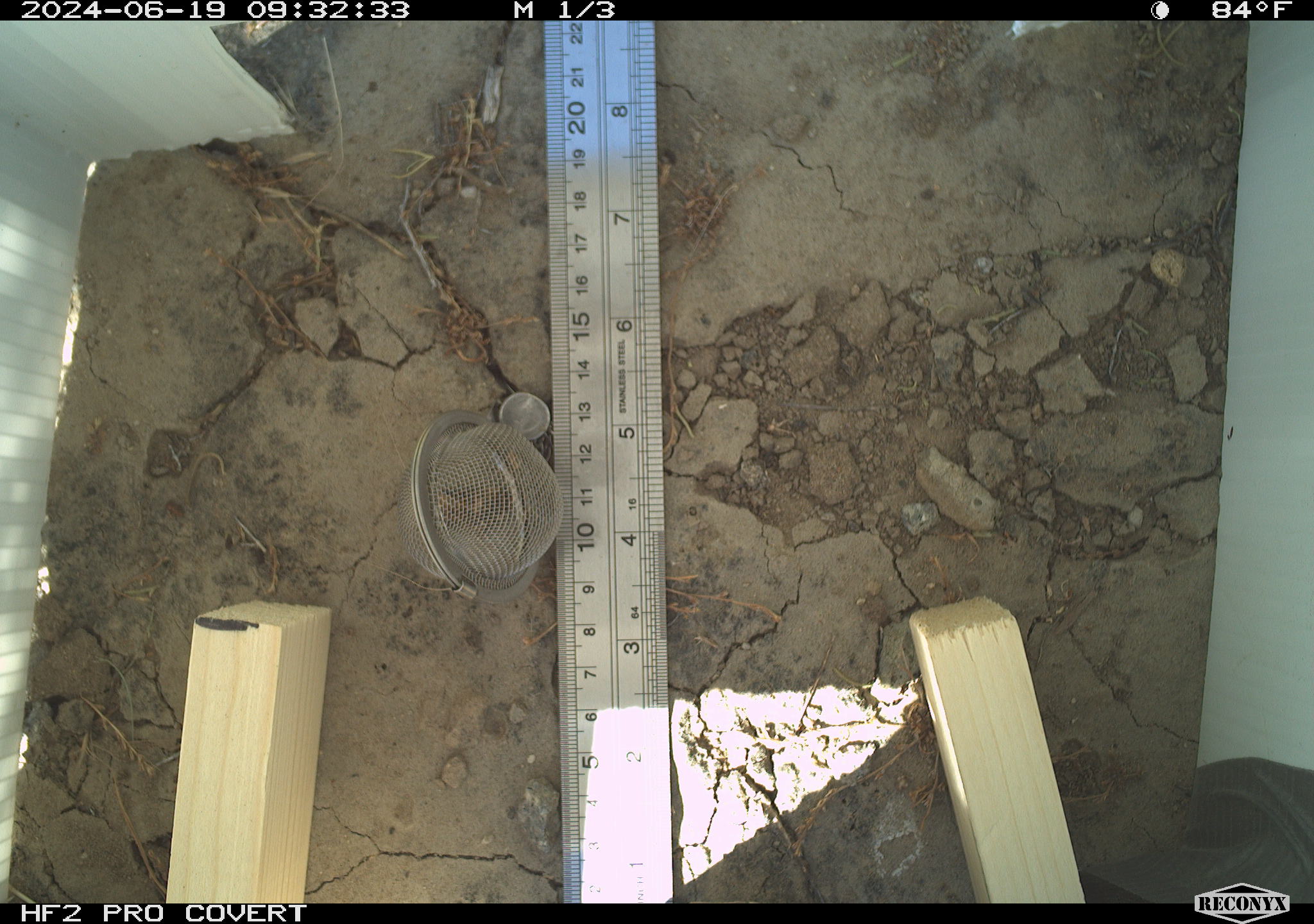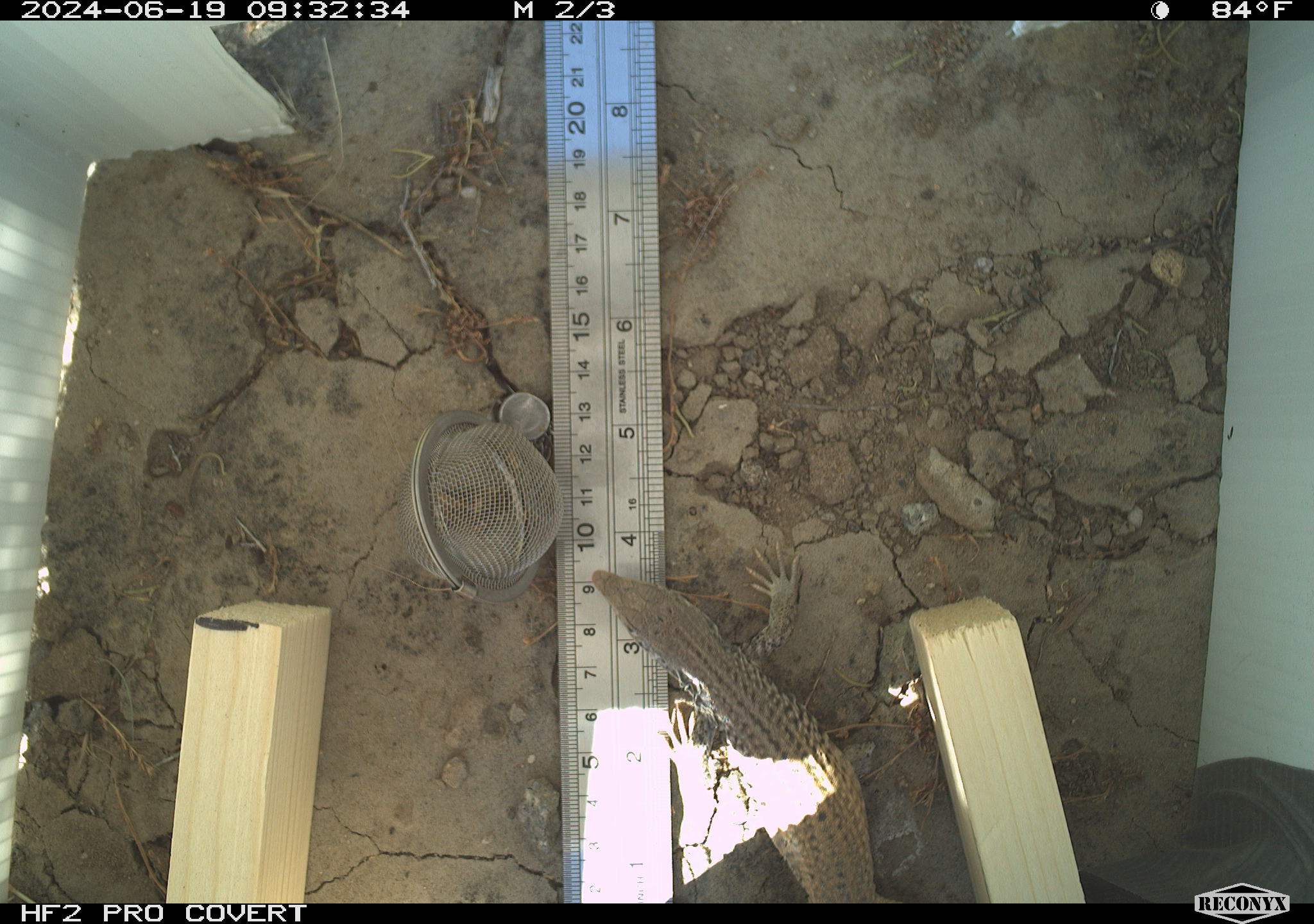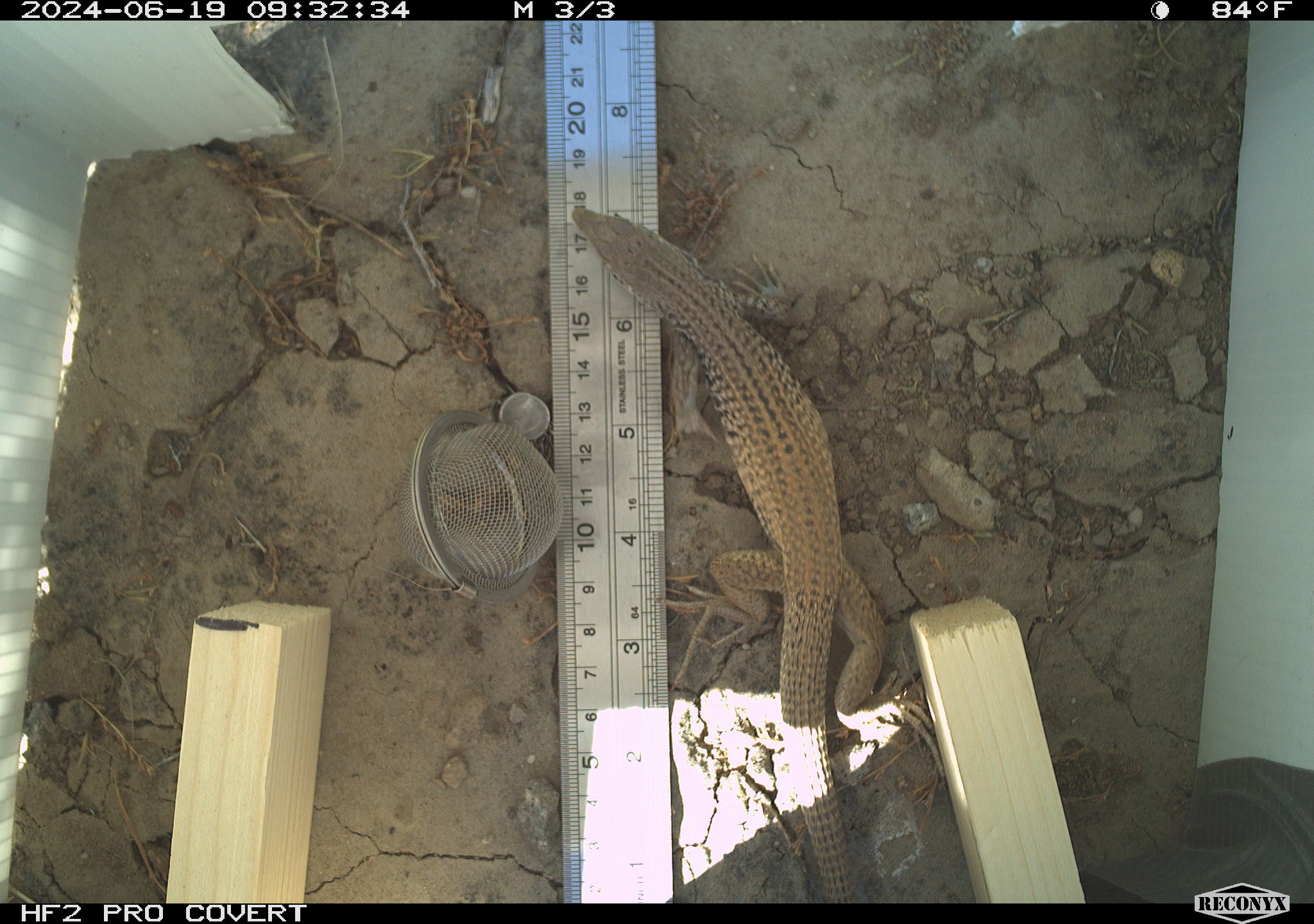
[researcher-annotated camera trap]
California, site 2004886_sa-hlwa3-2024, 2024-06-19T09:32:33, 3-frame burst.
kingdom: Animalia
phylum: Chordata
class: Reptilia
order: Squamata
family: Teiidae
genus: Aspidoscelis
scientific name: Aspidoscelis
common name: whiptail lizards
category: aspidoscelis species